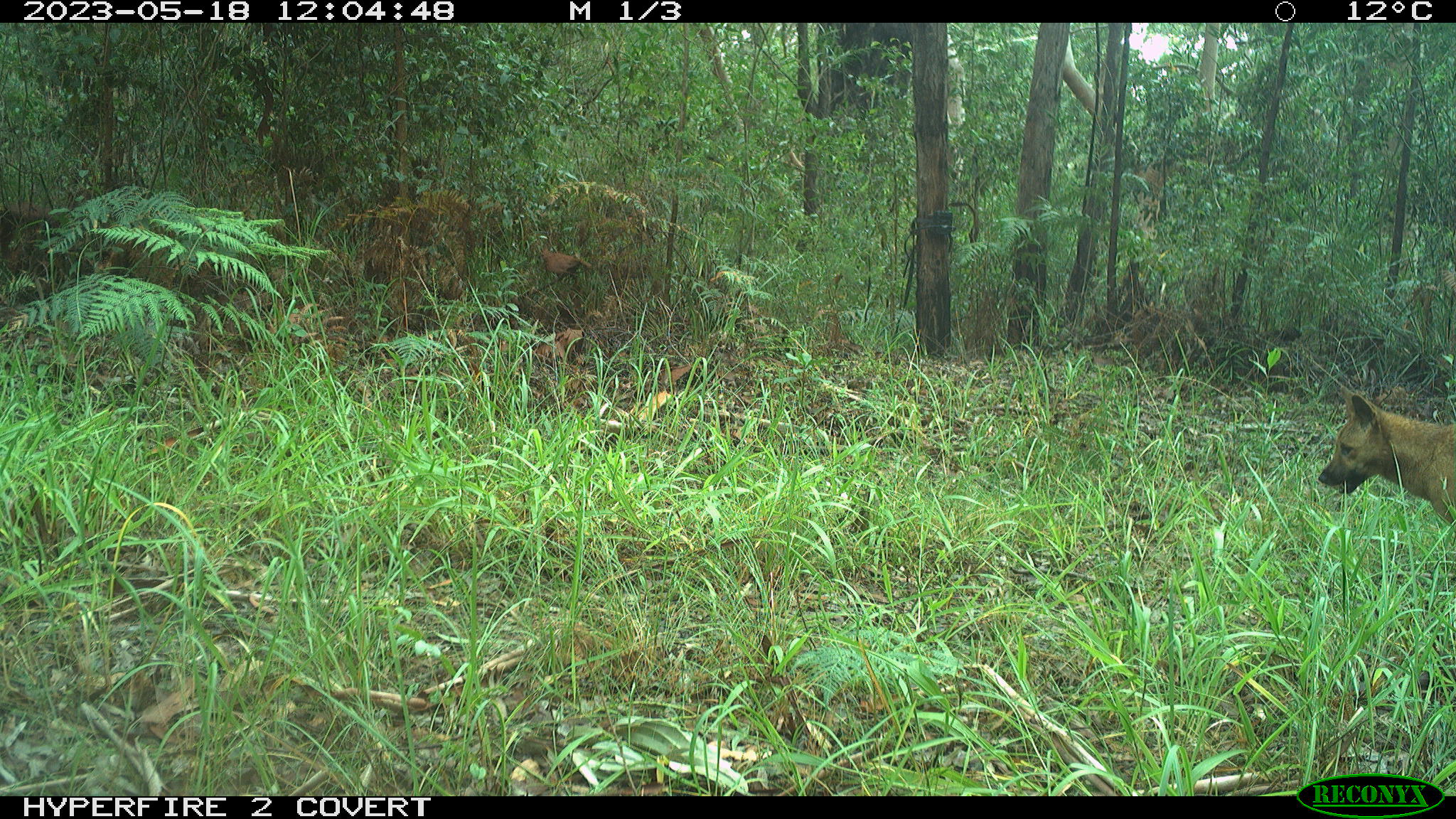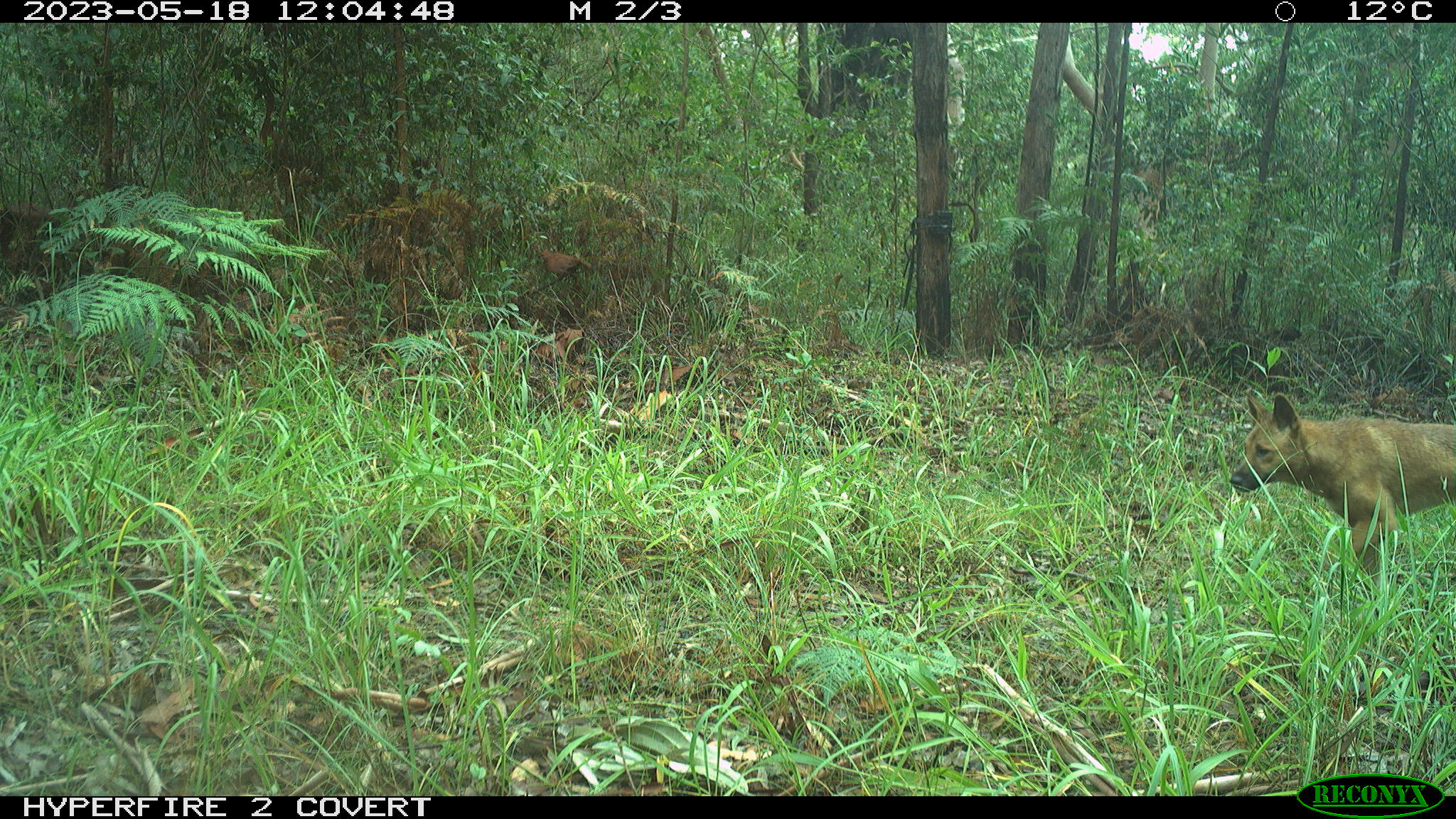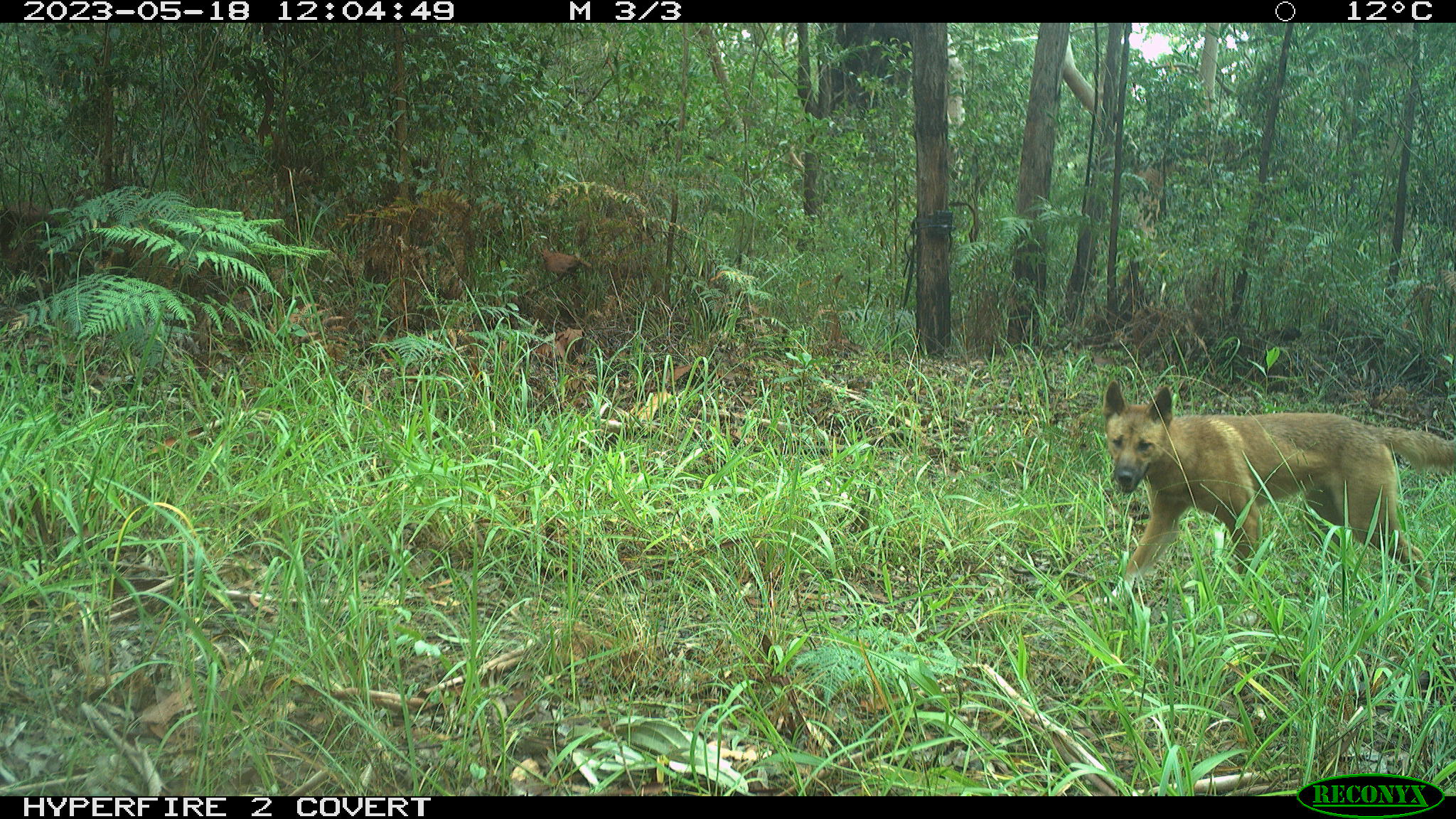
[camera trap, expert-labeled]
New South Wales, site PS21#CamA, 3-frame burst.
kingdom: Animalia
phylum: Chordata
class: Mammalia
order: Carnivora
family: Canidae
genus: Canis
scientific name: Canis familiaris dingo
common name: dingo